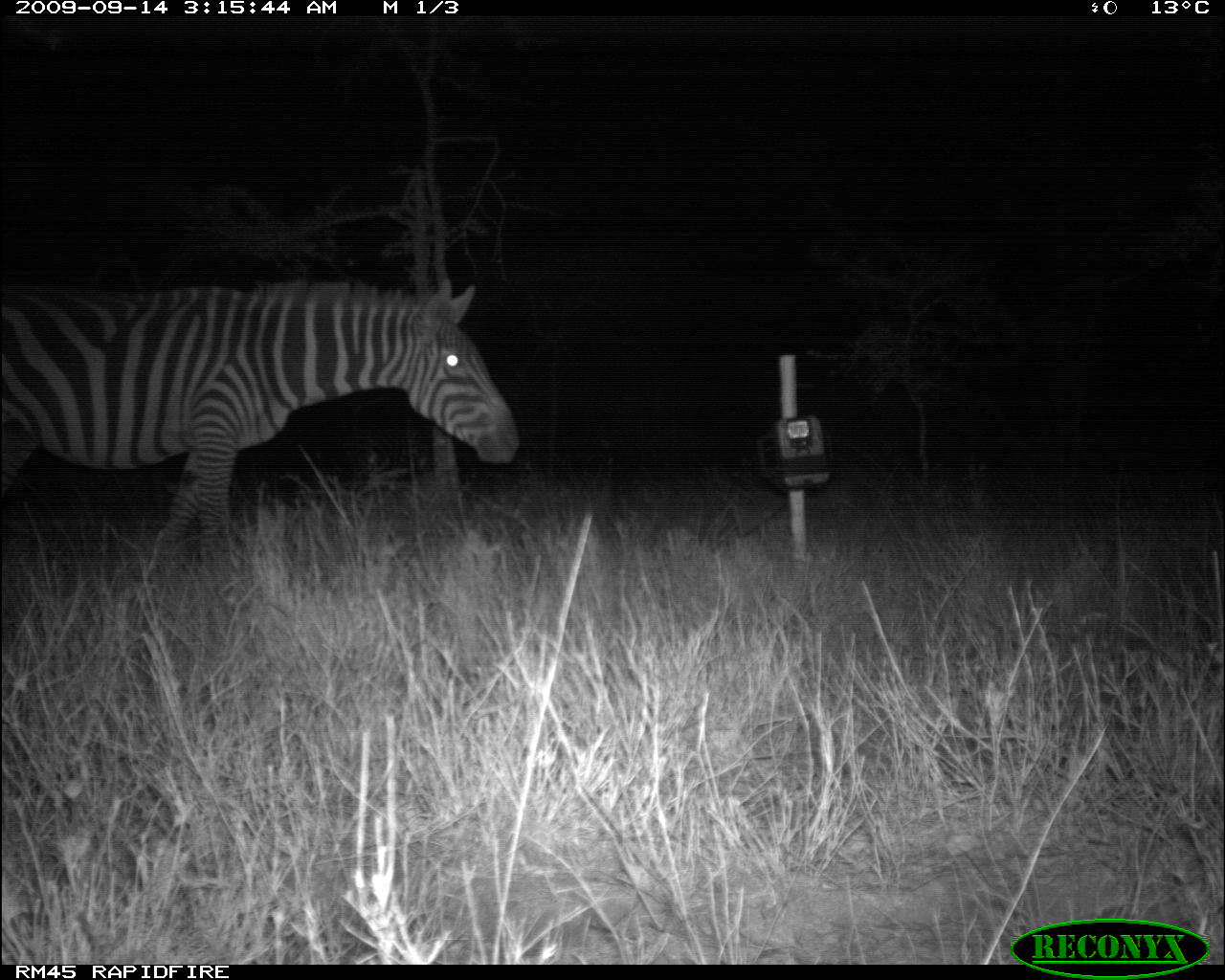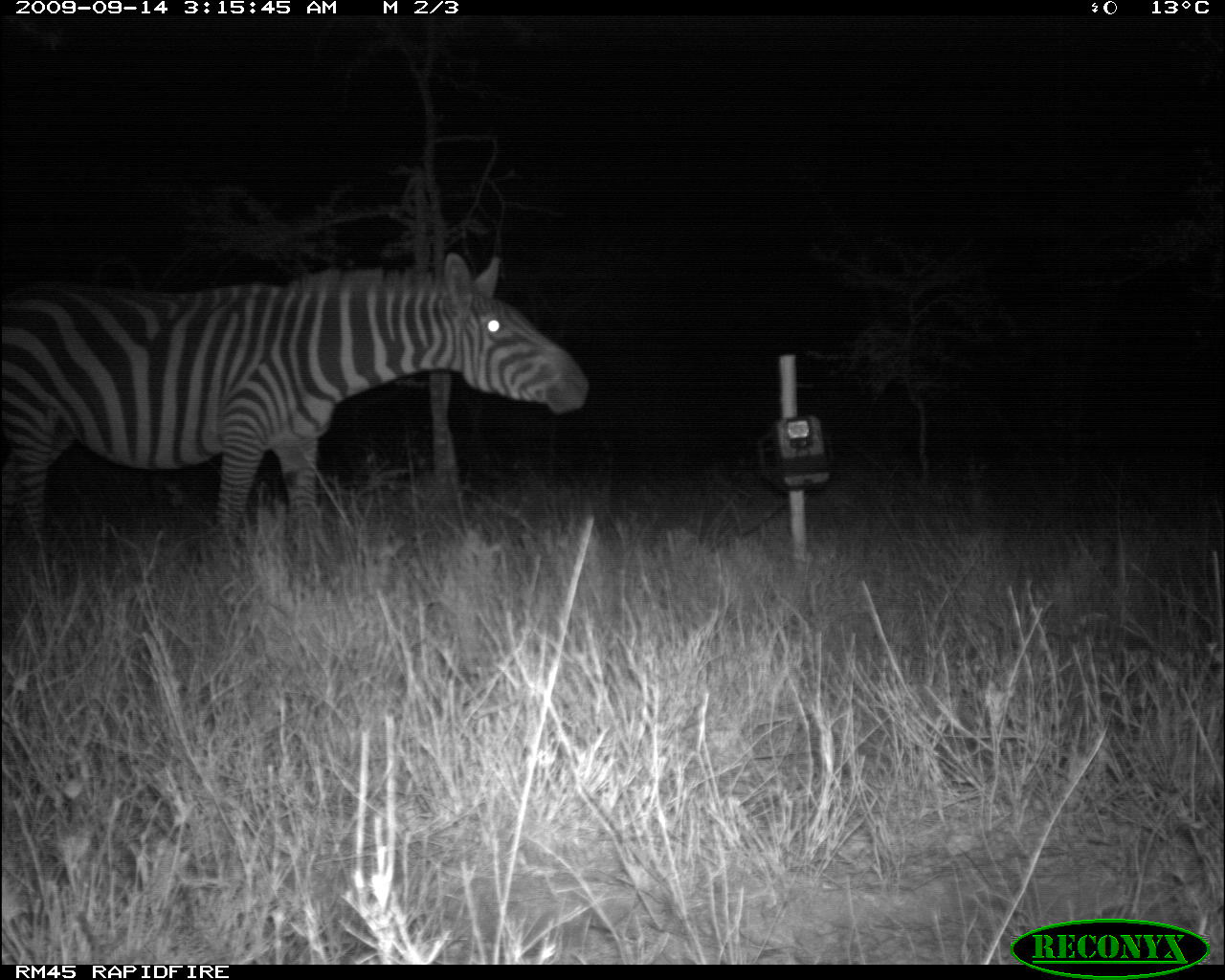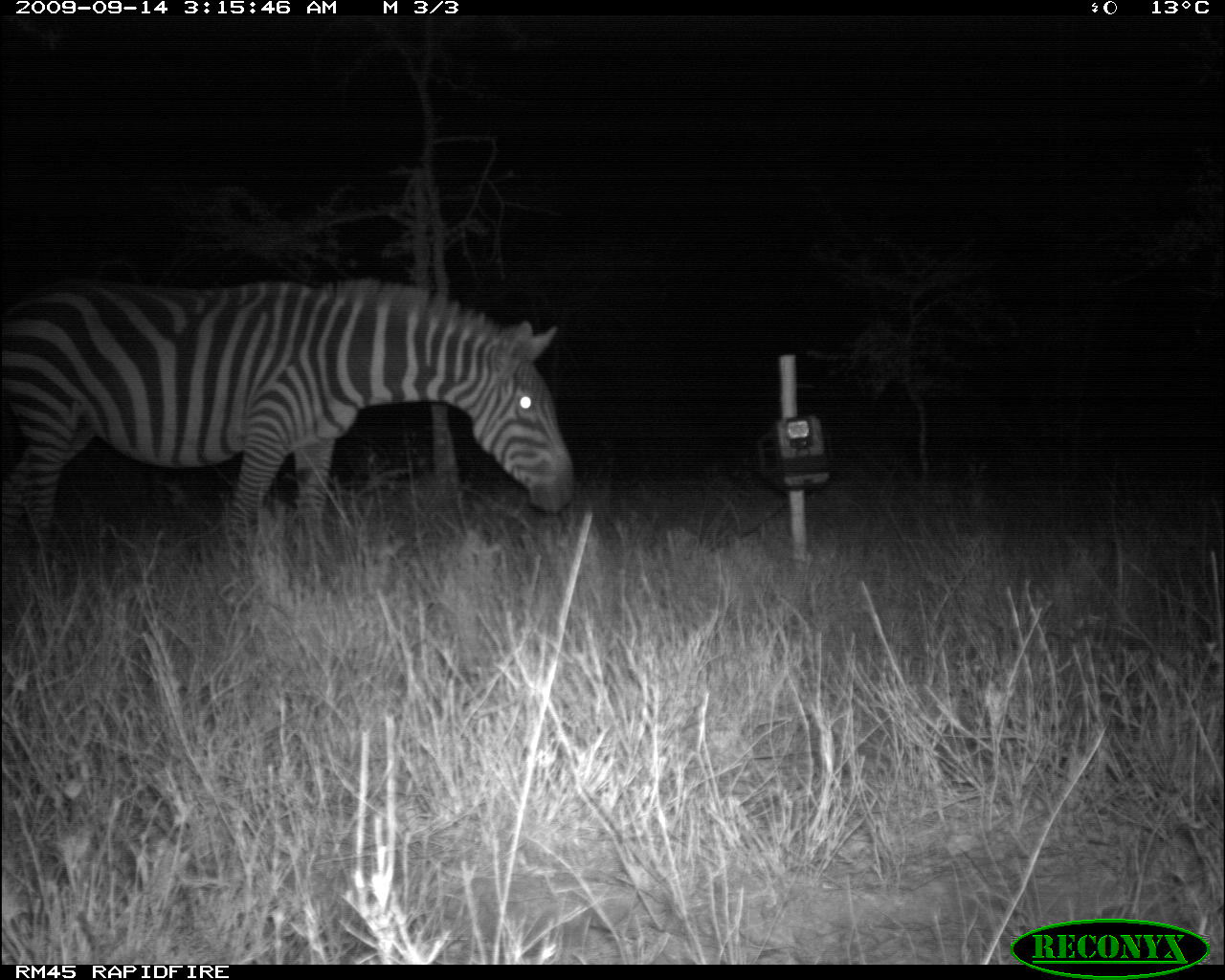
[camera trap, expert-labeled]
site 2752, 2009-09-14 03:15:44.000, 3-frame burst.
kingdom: Animalia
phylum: Chordata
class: Mammalia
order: Perissodactyla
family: Equidae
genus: Equus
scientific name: Equus quagga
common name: plains zebra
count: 1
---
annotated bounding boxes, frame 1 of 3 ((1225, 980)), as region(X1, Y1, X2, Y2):
equus quagga: region(0, 271, 522, 579)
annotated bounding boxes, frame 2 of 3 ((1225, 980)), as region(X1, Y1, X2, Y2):
equus quagga: region(0, 248, 591, 556)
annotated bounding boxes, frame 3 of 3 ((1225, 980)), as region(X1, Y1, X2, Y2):
equus quagga: region(0, 274, 576, 583)